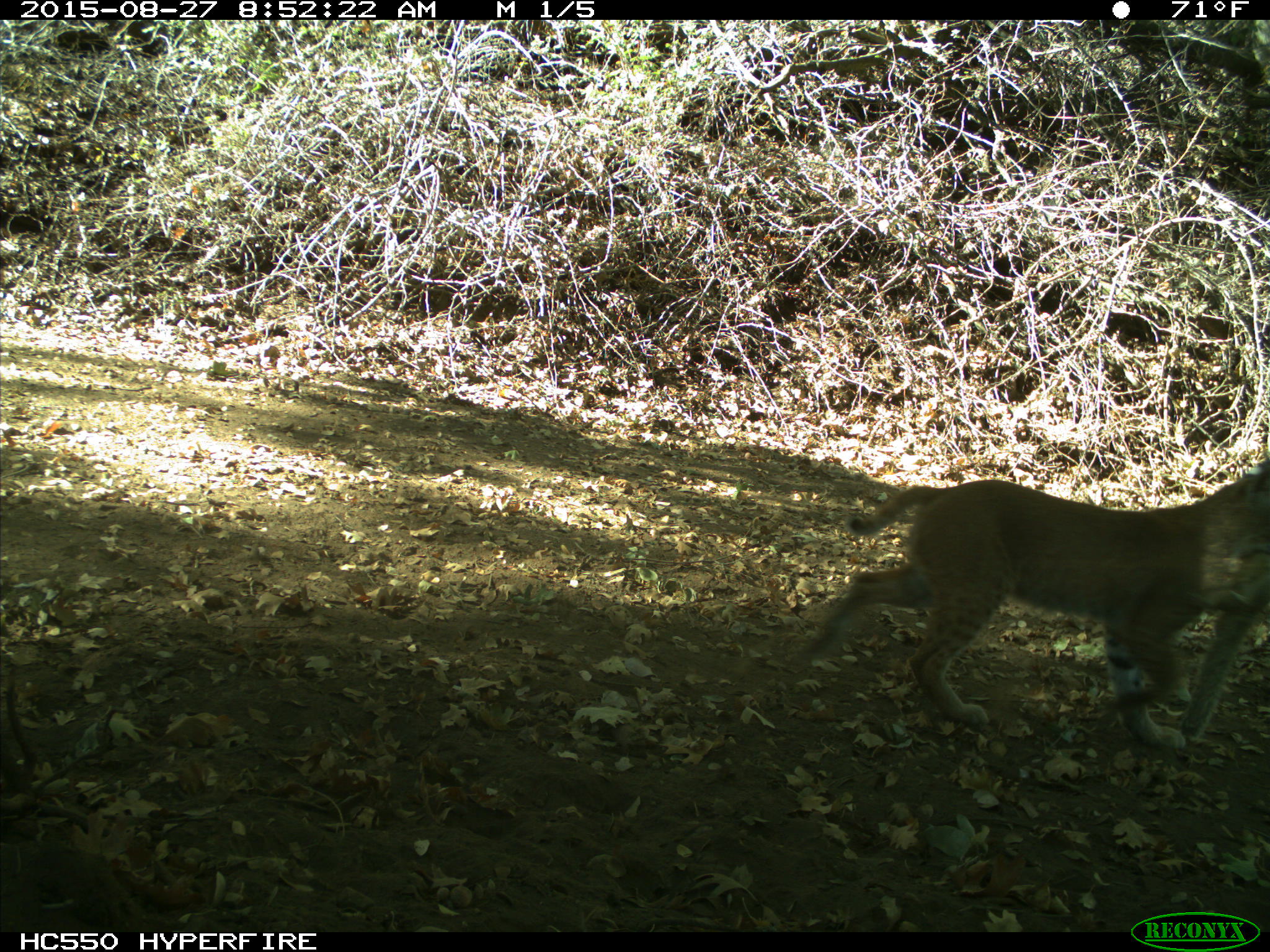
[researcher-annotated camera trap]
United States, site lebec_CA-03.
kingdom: Animalia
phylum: Chordata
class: Mammalia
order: Carnivora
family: Felidae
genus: Lynx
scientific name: Lynx rufus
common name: bobcat